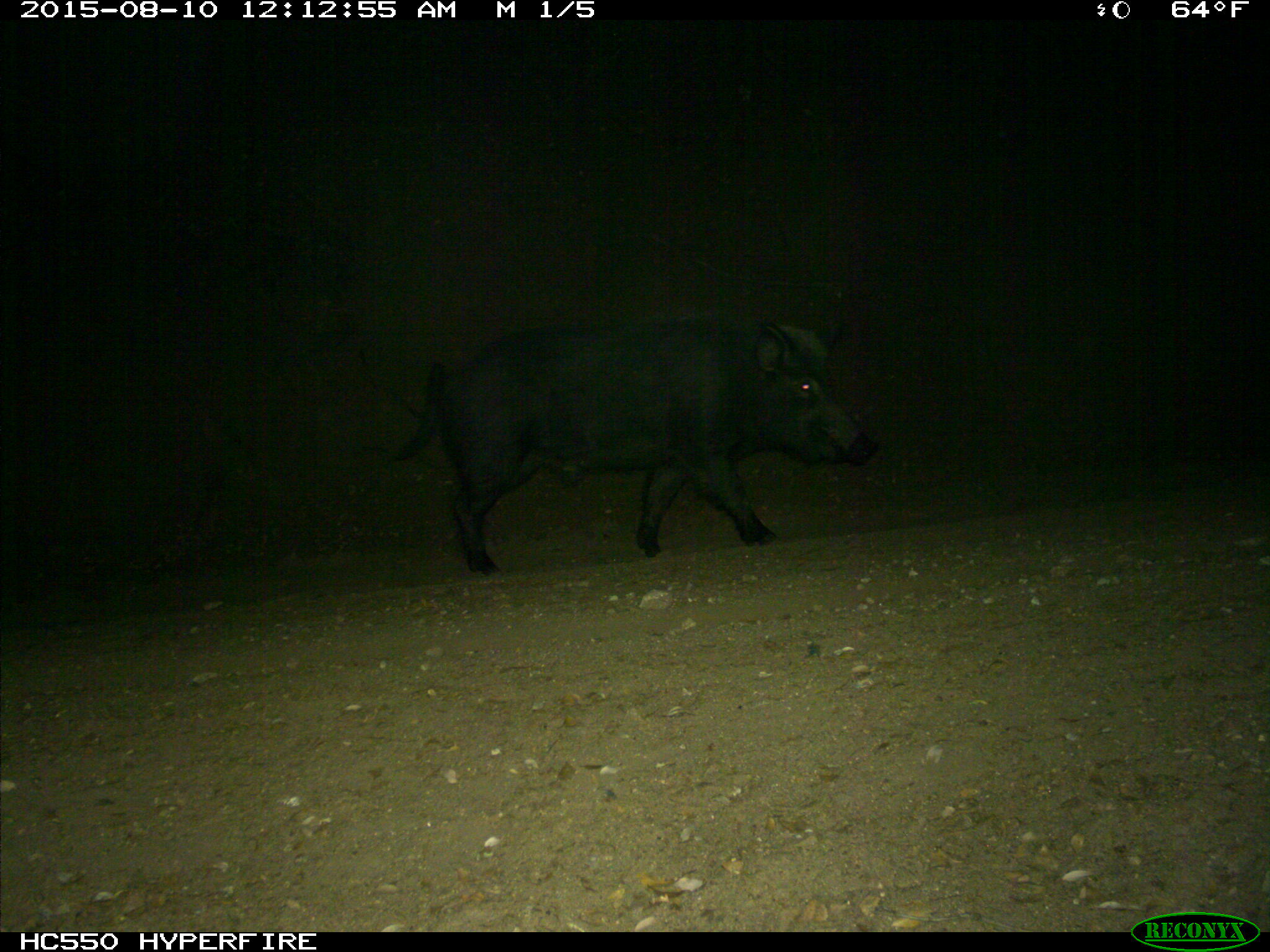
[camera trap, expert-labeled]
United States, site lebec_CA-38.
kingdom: Animalia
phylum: Chordata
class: Mammalia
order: Artiodactyla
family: Suidae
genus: Sus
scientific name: Sus scrofa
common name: wild boar